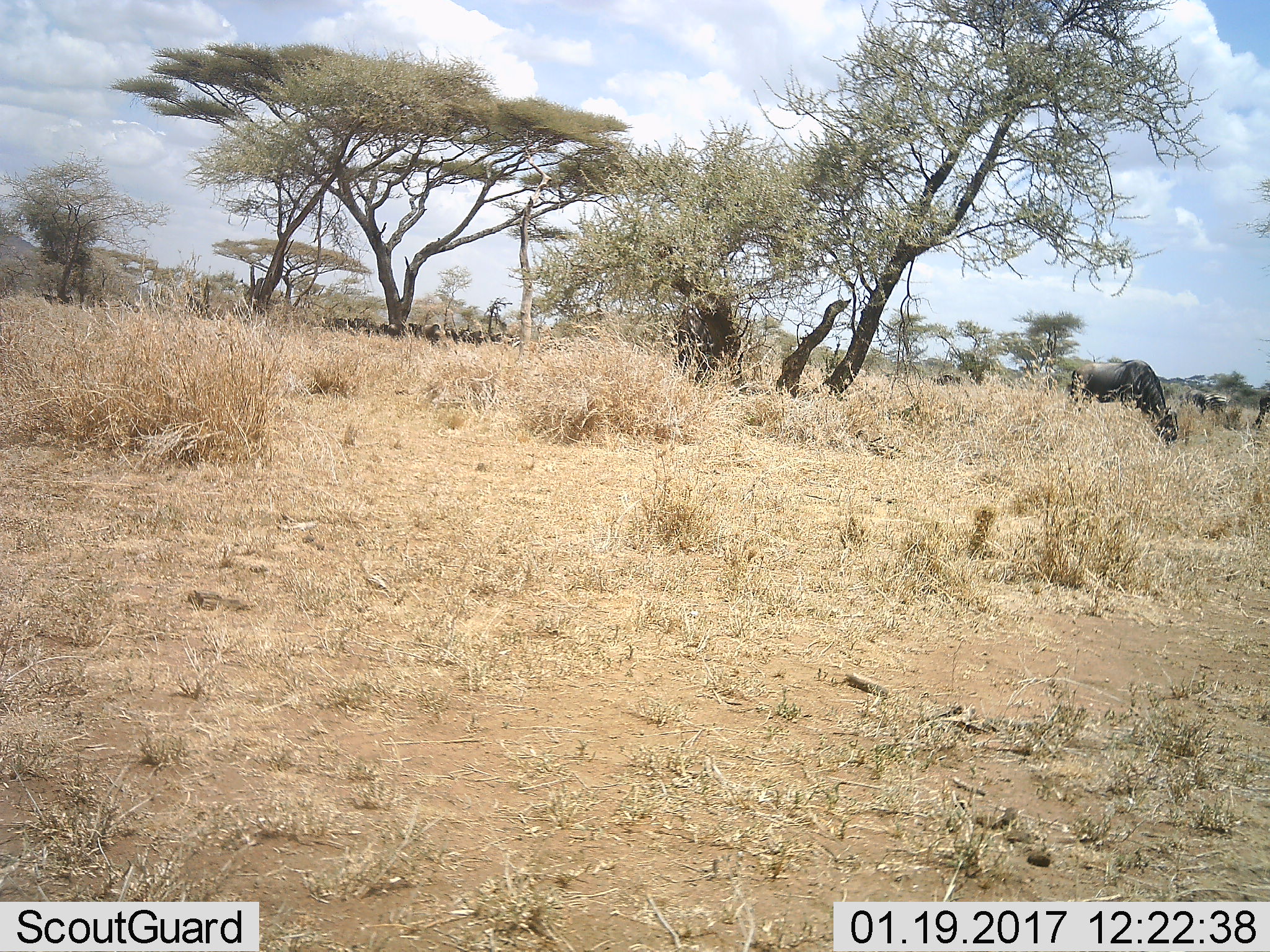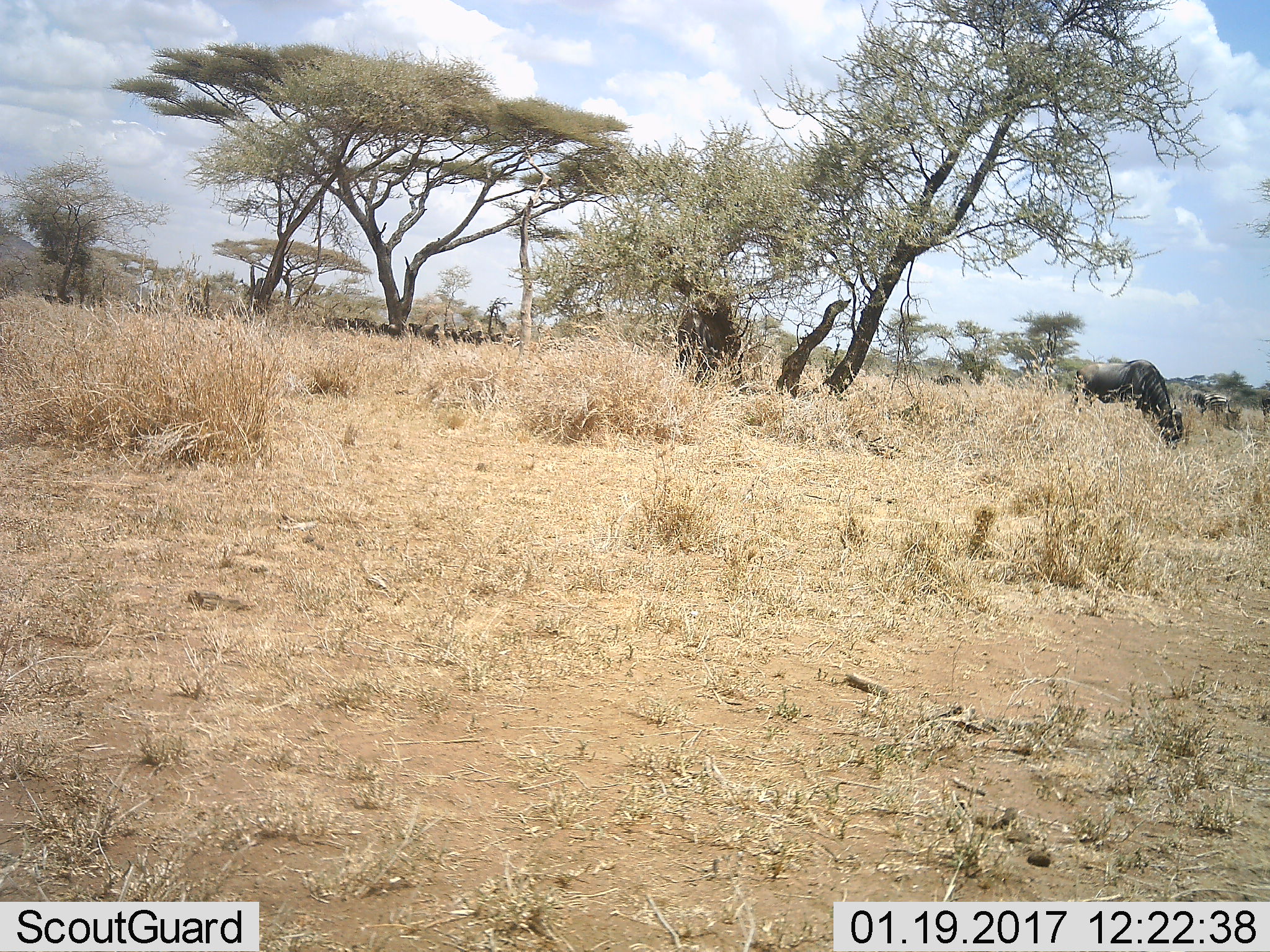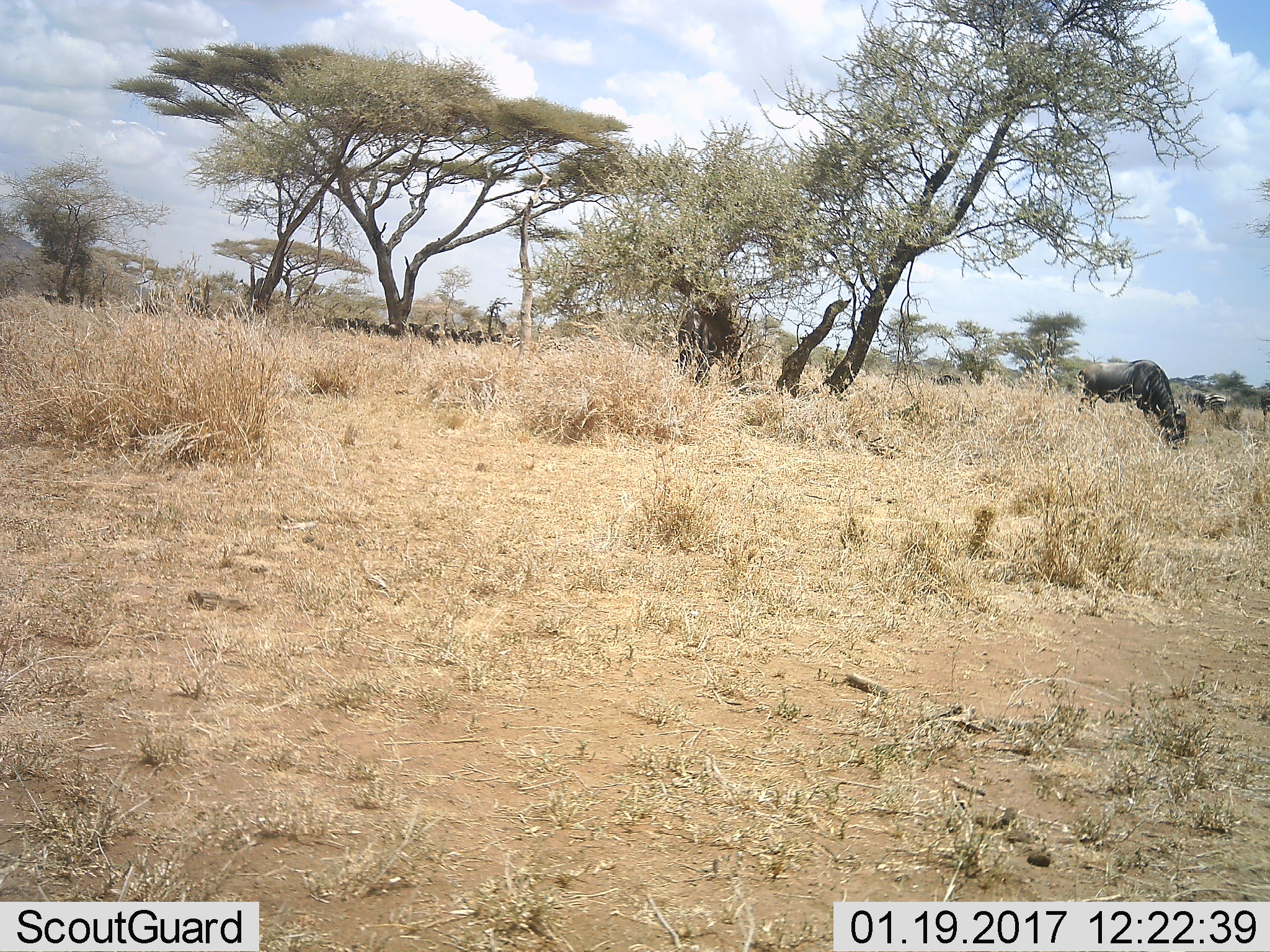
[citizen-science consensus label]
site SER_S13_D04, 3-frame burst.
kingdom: Animalia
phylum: Chordata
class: Mammalia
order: Artiodactyla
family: Bovidae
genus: Connochaetes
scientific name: Connochaetes taurinus taurinus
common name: blue wildebeest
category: wildebeestblue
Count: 2.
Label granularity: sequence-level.